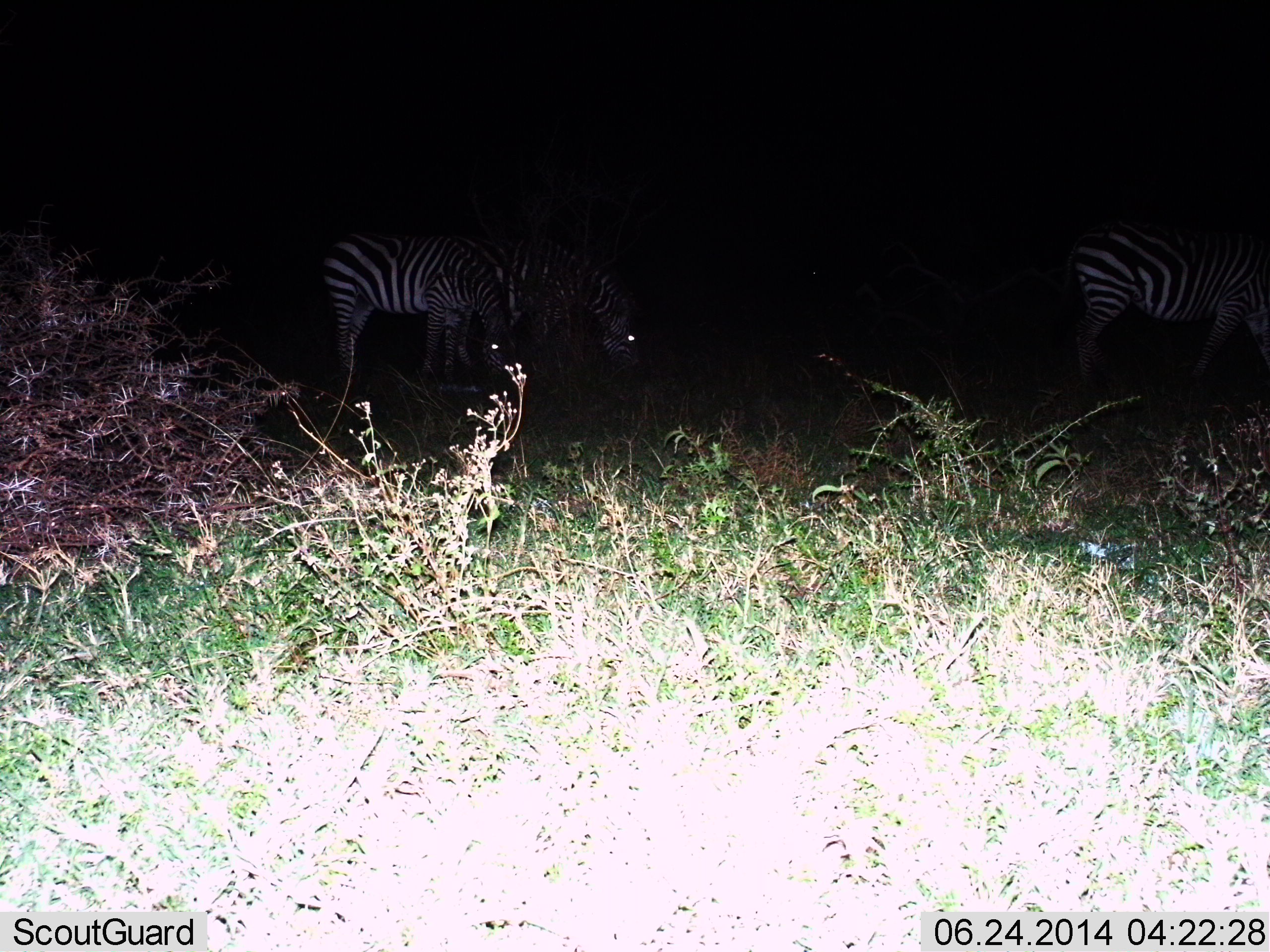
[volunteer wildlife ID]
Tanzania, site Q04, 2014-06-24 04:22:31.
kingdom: Animalia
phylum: Chordata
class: Mammalia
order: Perissodactyla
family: Equidae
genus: Equus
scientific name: Equus quagga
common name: plains zebra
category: zebra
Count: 3.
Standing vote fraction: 60%.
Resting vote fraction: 0%.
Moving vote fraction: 0%.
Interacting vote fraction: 0%.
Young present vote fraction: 0%.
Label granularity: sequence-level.